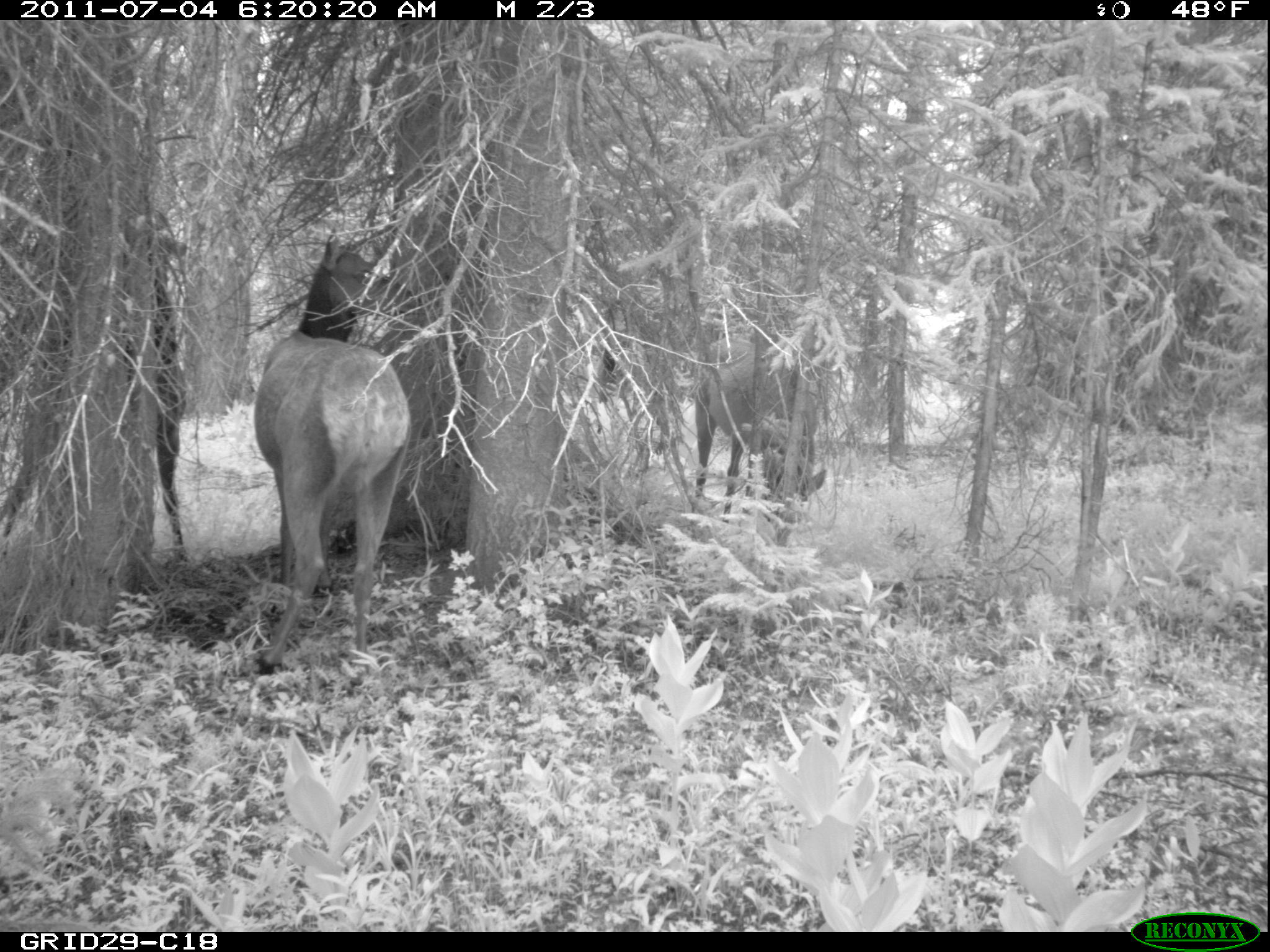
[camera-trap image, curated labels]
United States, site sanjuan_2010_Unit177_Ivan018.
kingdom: Animalia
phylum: Chordata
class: Mammalia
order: Artiodactyla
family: Cervidae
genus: Cervus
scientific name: Cervus elaphus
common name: red deer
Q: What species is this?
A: Cervus elaphus (red deer).